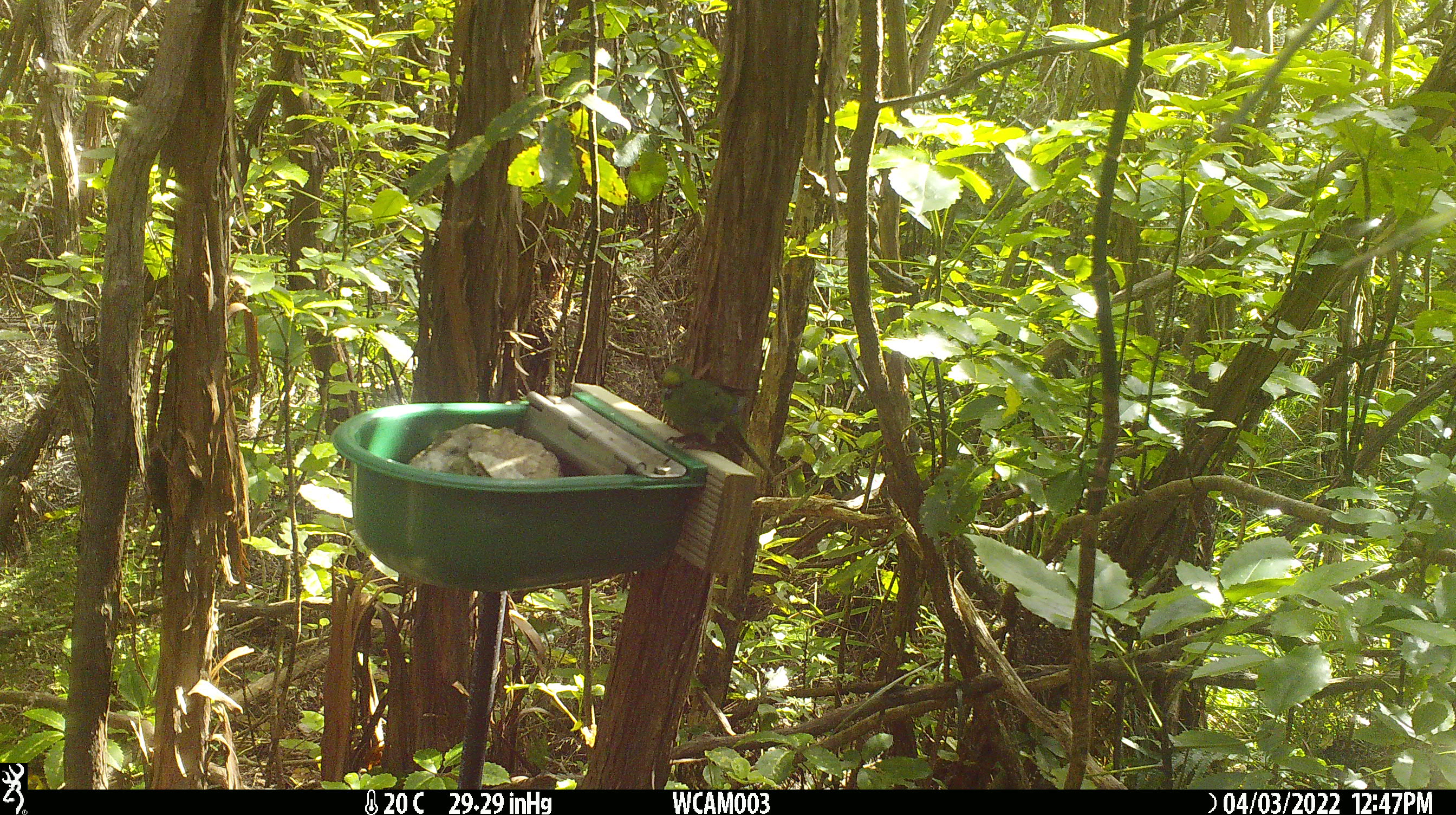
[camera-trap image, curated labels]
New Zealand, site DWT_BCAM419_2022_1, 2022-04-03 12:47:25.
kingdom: Animalia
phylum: Chordata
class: Aves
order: Psittaciformes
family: Psittaculidae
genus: Cyanoramphus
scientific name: Cyanoramphus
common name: parakeet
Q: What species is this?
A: Parakeet (Cyanoramphus).